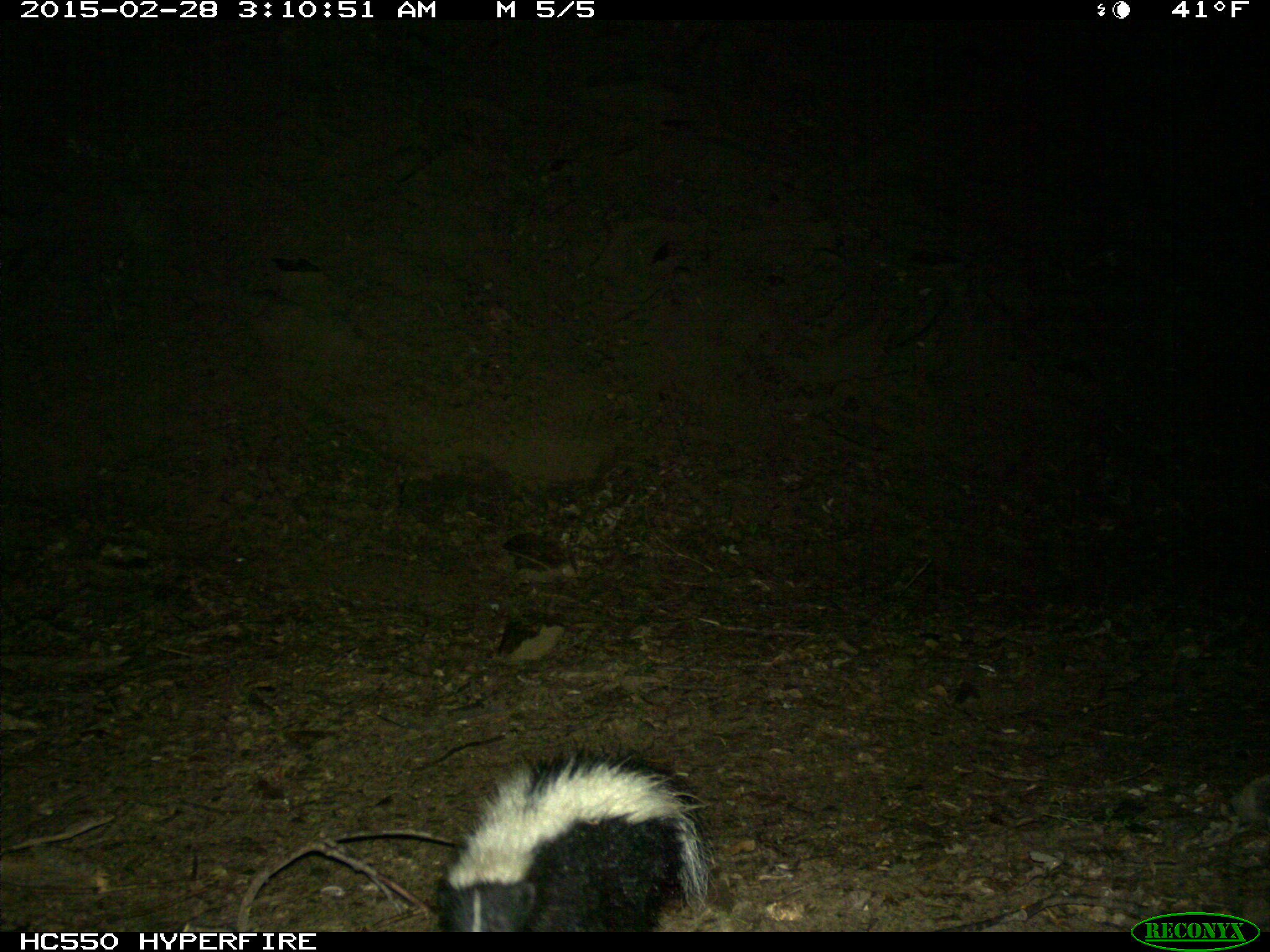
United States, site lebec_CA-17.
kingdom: Animalia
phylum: Chordata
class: Mammalia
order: Carnivora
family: Mephitidae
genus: Mephitis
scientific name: Mephitis mephitis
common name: striped skunk